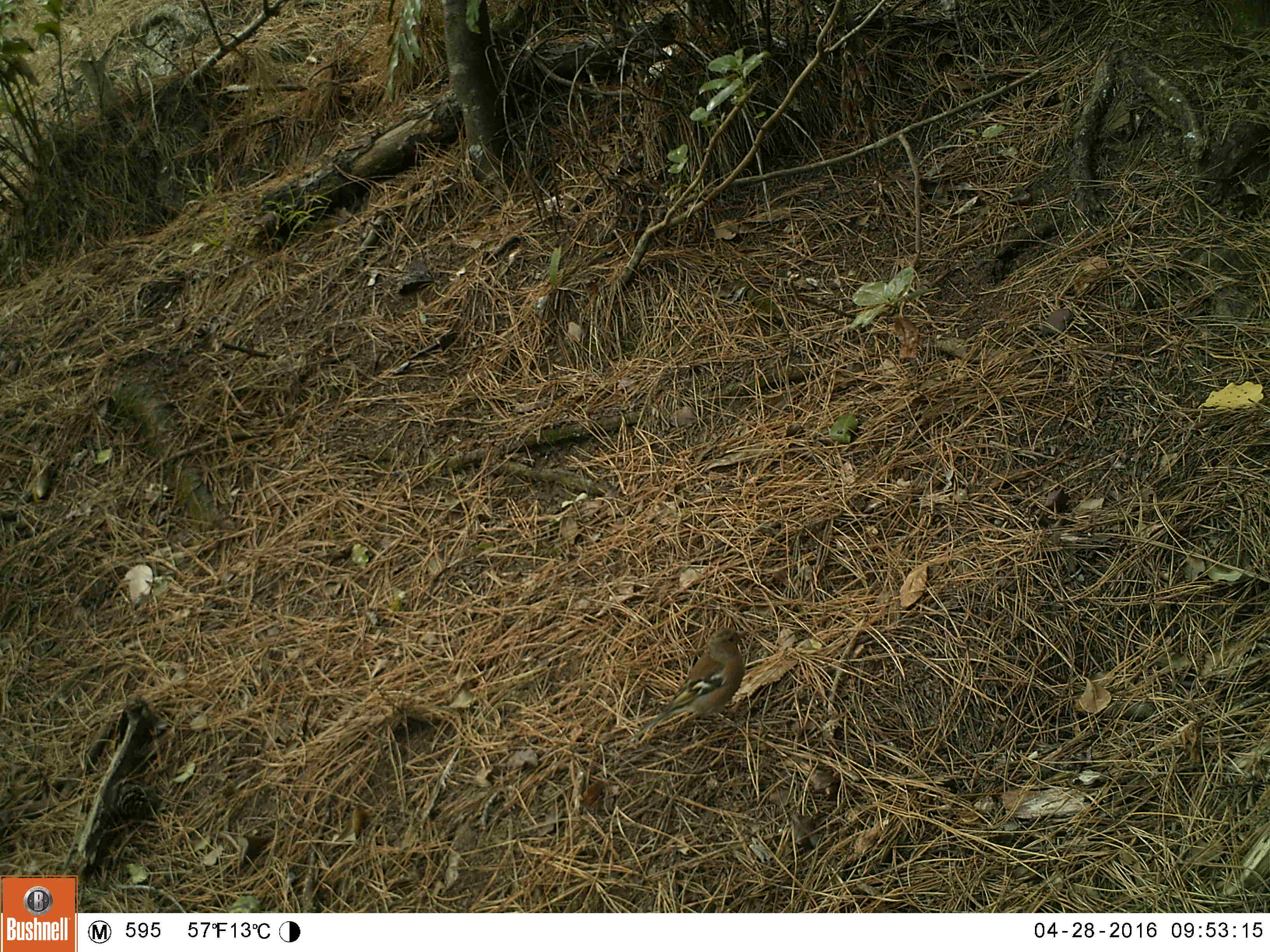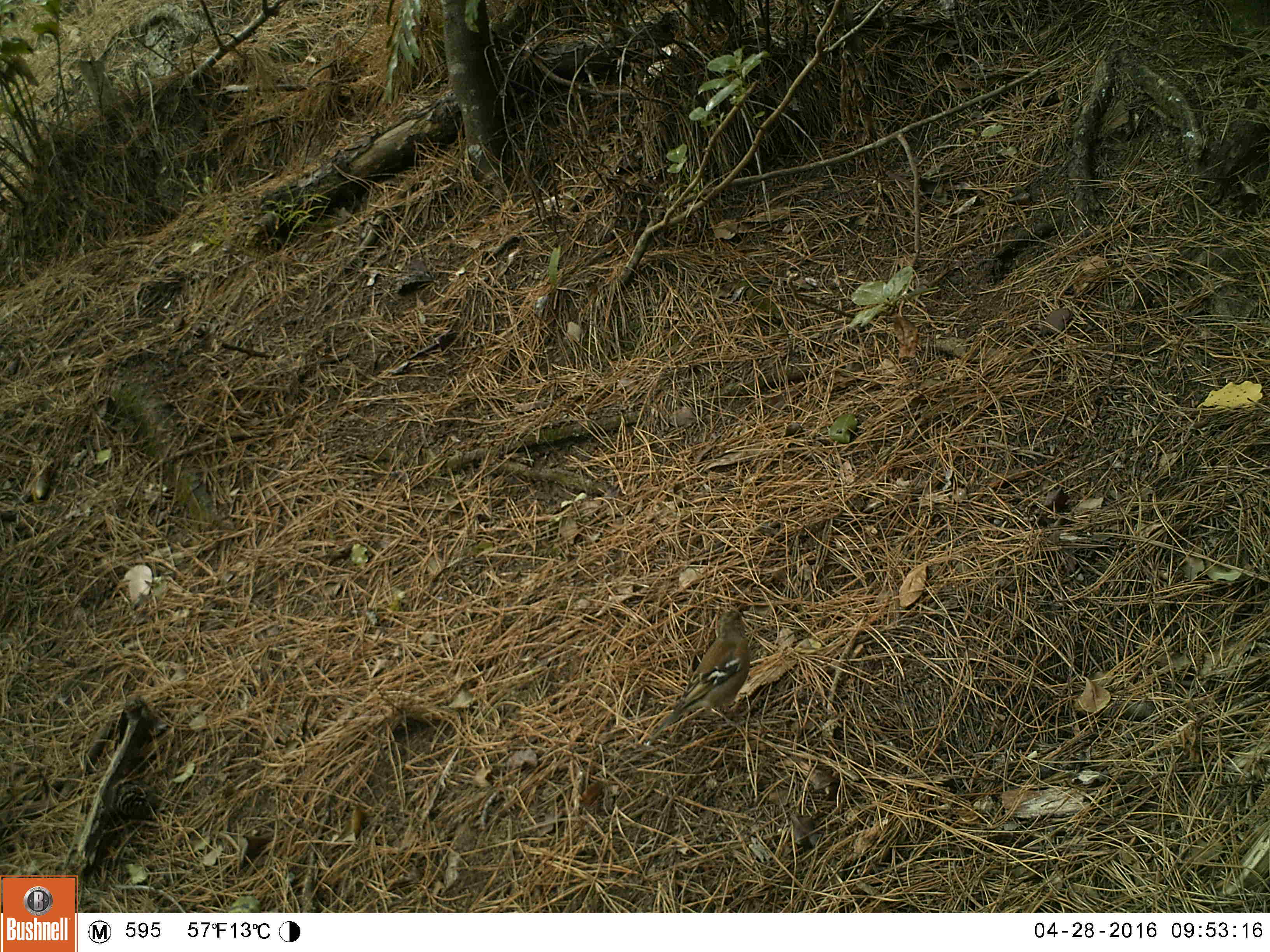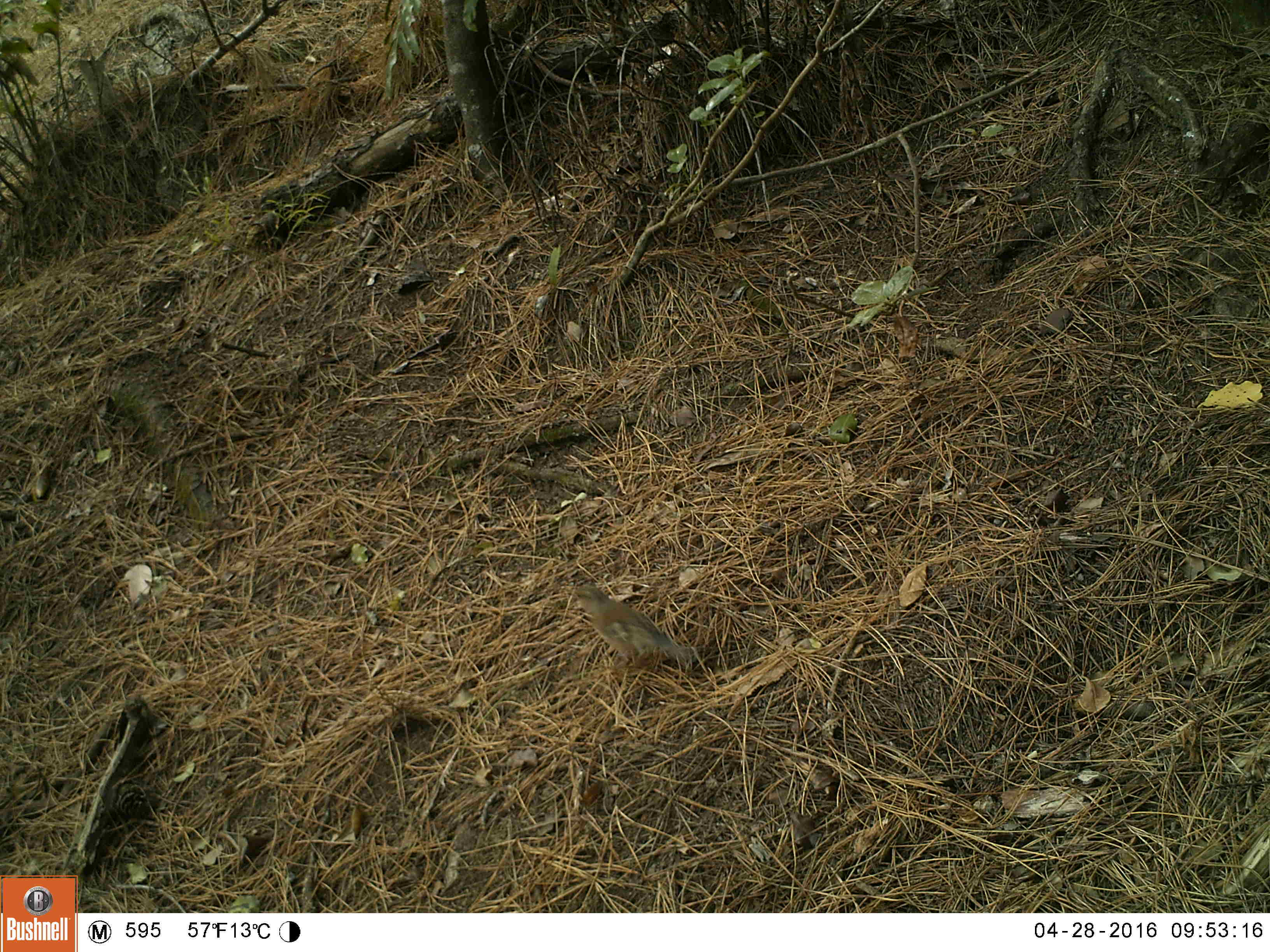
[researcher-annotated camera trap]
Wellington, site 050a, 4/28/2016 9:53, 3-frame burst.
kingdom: Animalia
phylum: Chordata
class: Aves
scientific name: Aves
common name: bird